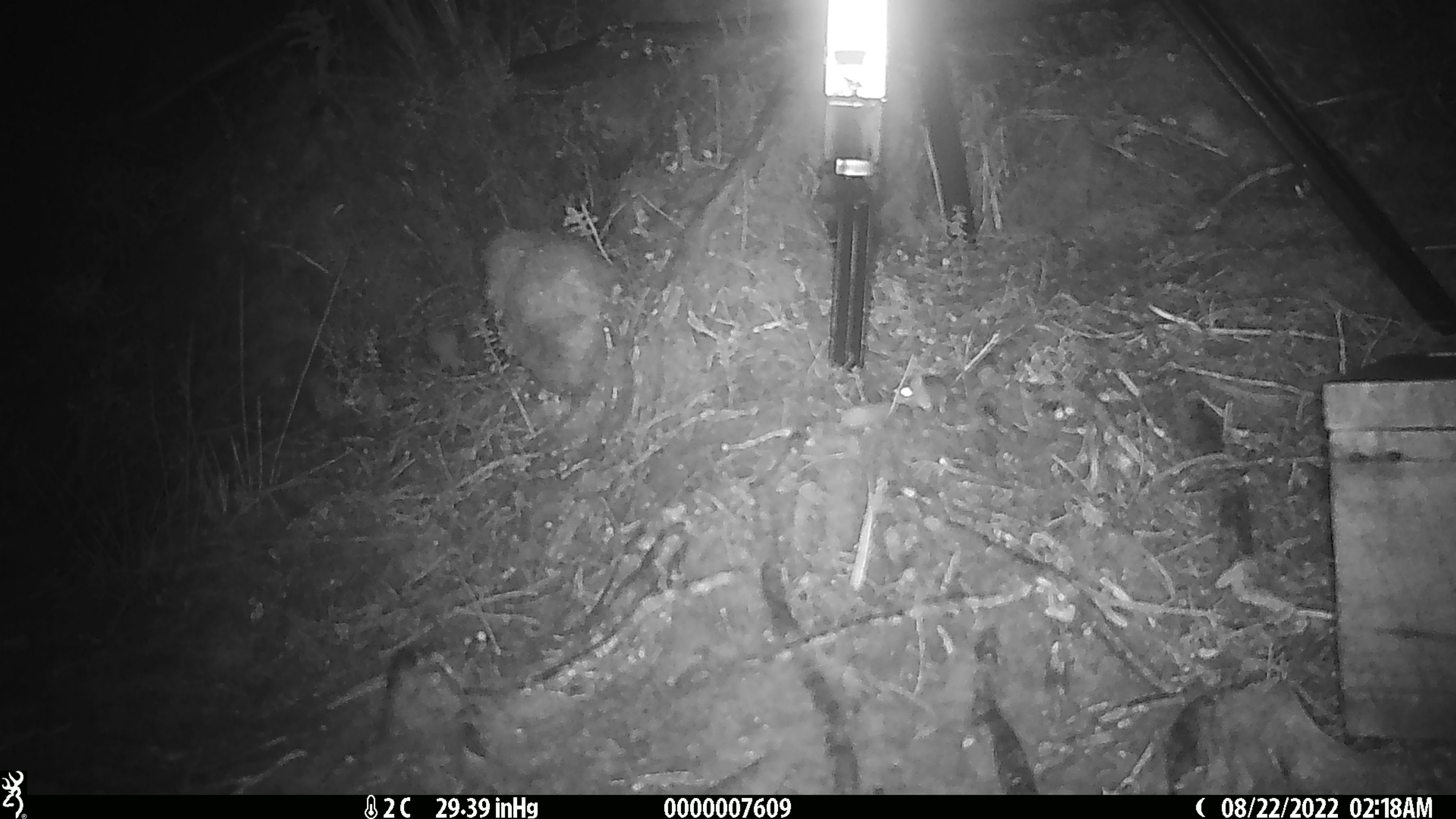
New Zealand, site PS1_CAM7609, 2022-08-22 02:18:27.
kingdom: Animalia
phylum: Chordata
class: Mammalia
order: Rodentia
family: Muridae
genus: Mus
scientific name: Mus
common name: mouse